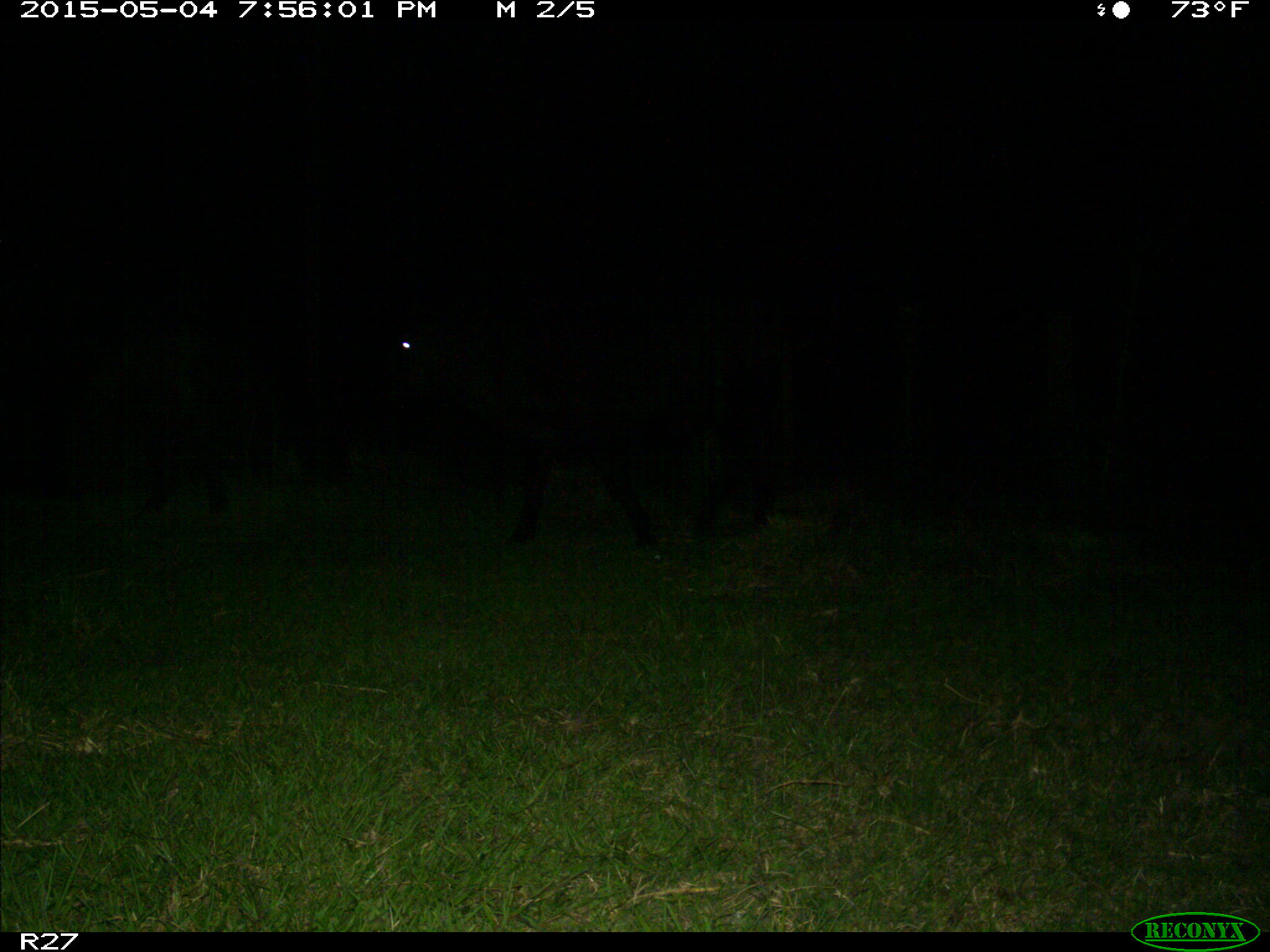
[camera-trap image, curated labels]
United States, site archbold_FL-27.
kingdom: Animalia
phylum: Chordata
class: Mammalia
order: Artiodactyla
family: Bovidae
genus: Bos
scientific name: Bos taurus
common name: domestic cow